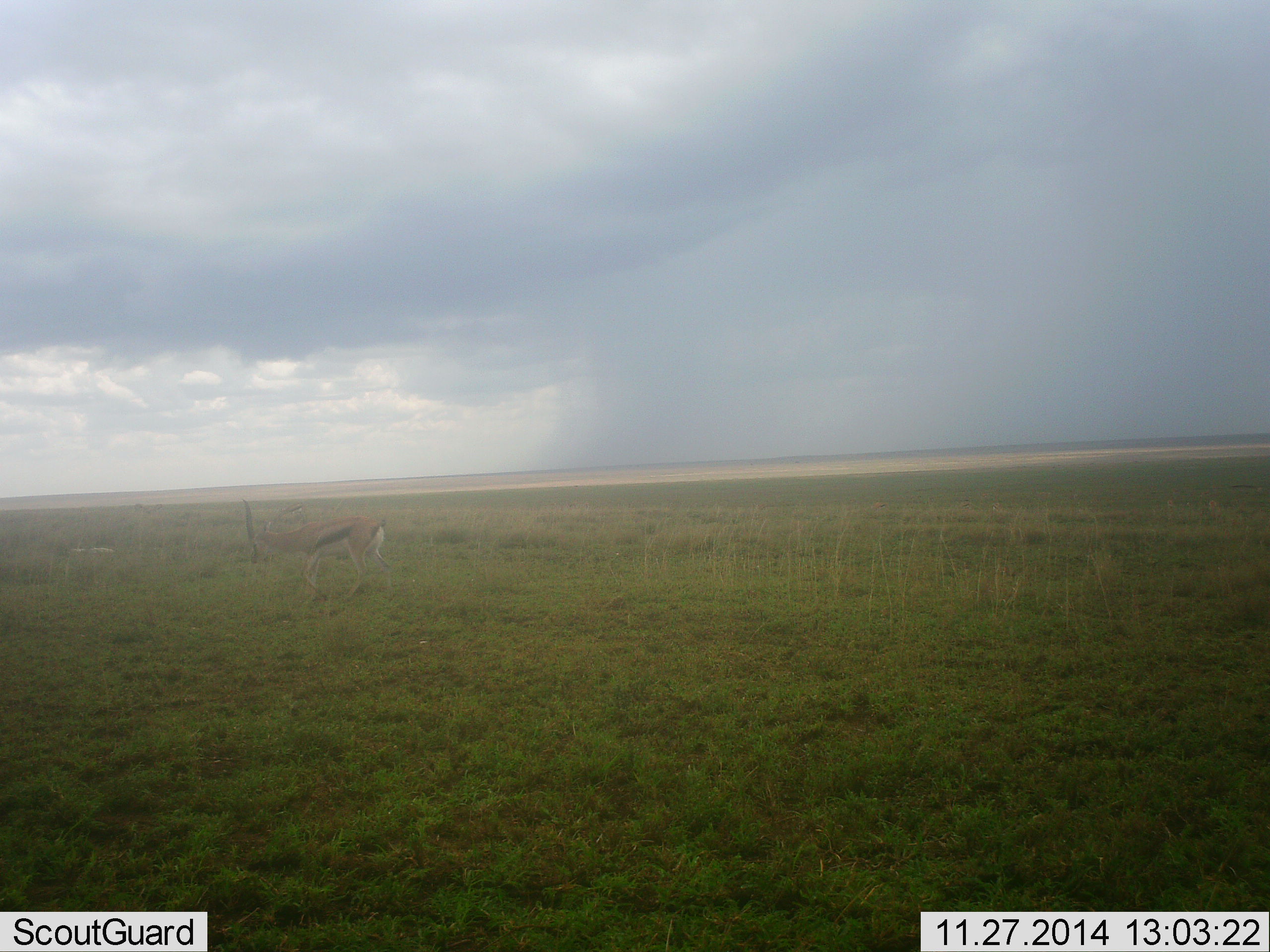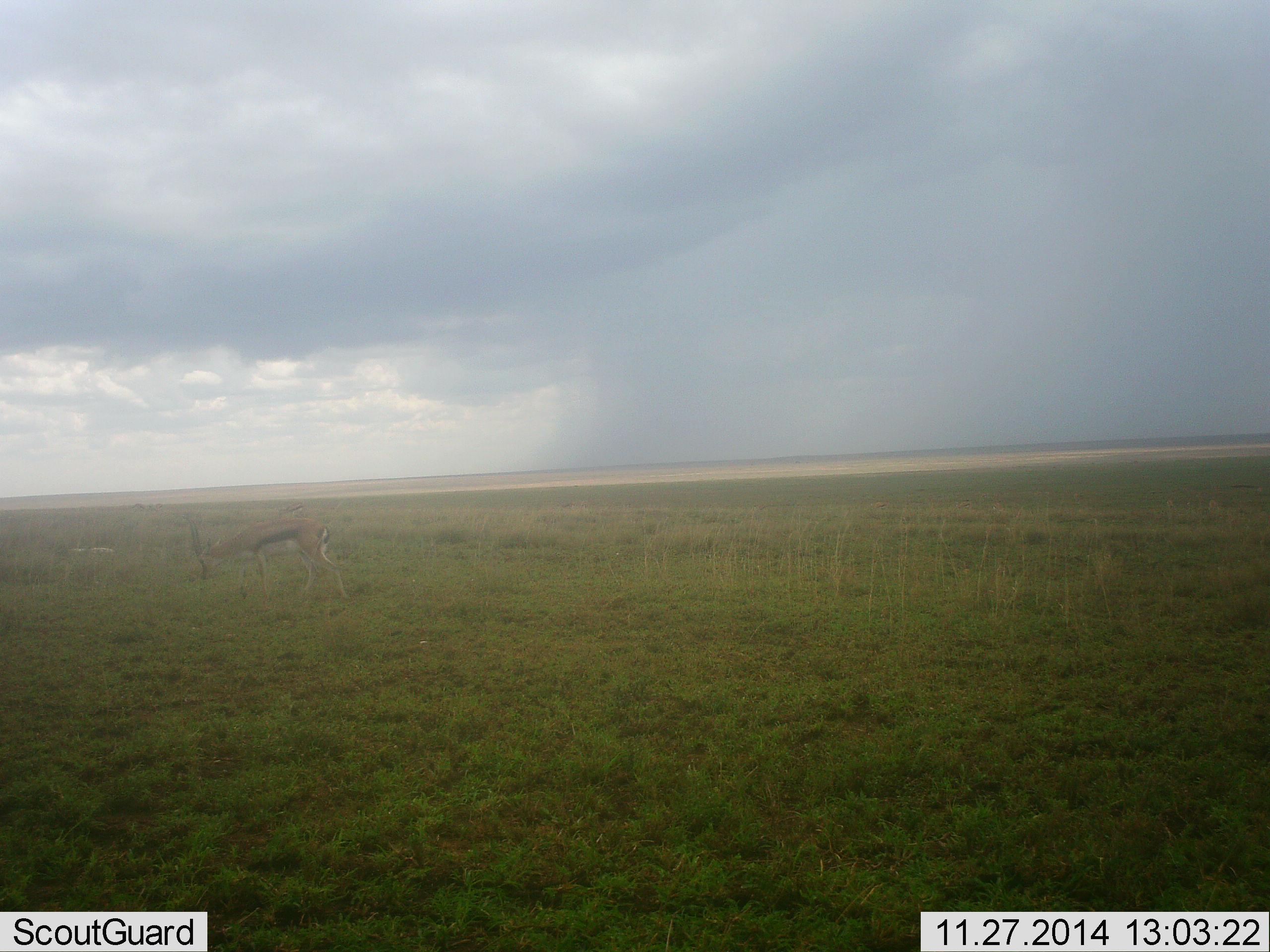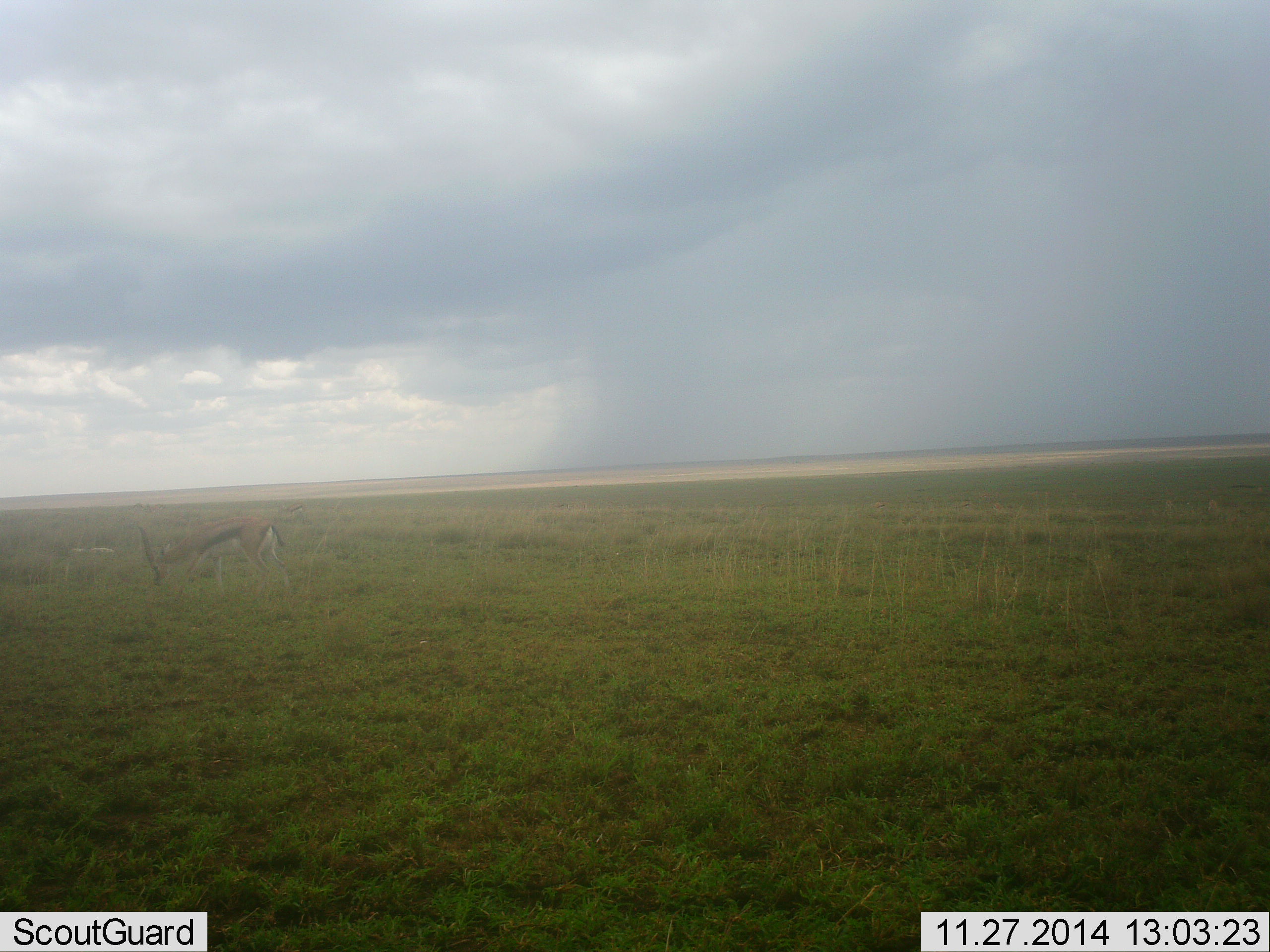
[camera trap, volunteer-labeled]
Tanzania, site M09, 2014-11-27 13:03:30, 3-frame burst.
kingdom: Animalia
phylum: Chordata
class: Mammalia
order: Artiodactyla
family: Bovidae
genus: Eudorcas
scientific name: Eudorcas thomsonii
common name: thomson's gazelle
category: gazellethomsons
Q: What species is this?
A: Gazellethomsons (thomson's gazelle) (Eudorcas thomsonii).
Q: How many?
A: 1.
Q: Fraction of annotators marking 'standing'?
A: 10%.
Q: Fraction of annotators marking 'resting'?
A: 0%.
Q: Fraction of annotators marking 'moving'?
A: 60%.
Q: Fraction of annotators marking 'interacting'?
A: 0%.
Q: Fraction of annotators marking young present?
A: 0%.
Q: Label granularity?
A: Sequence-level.